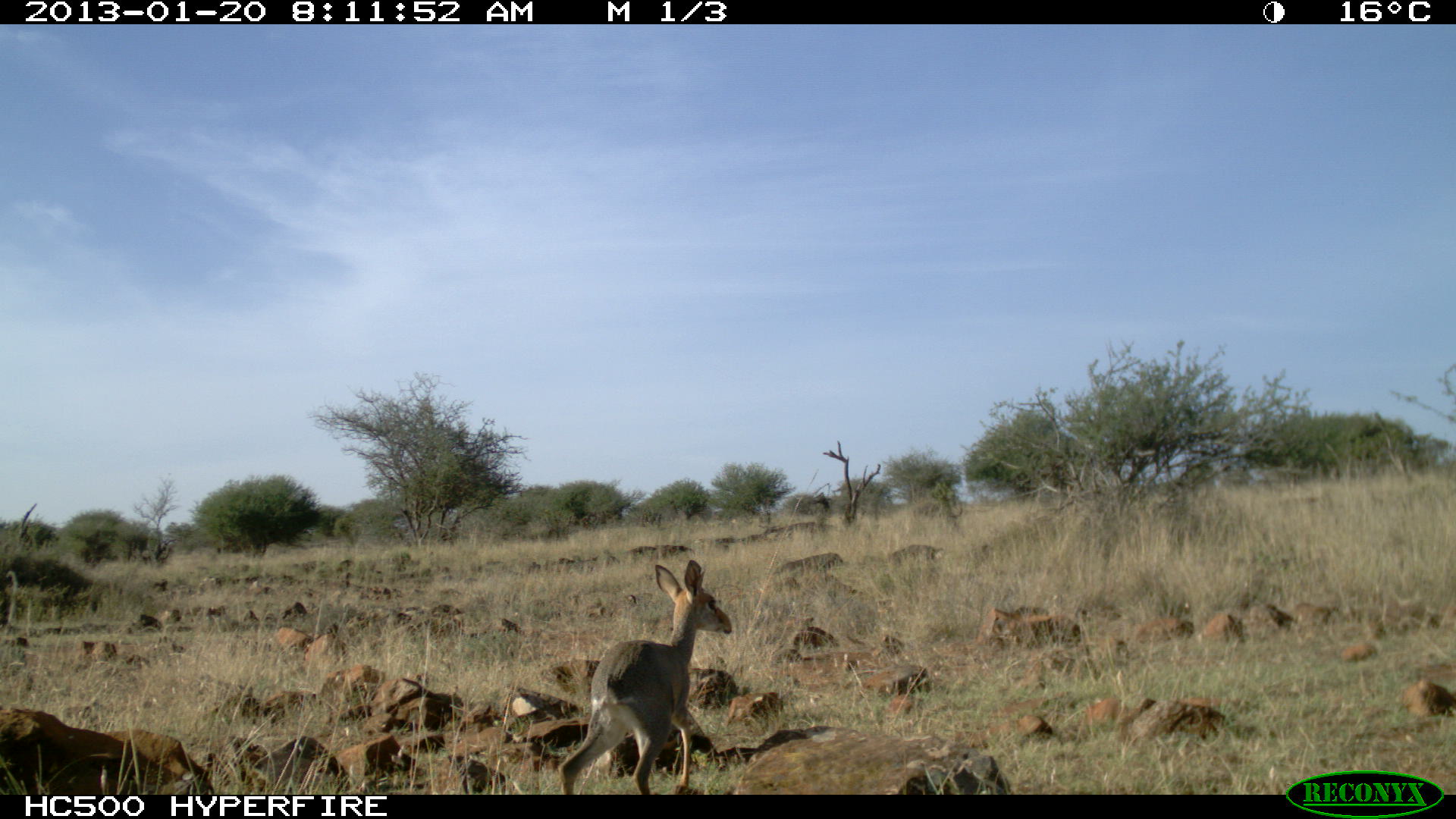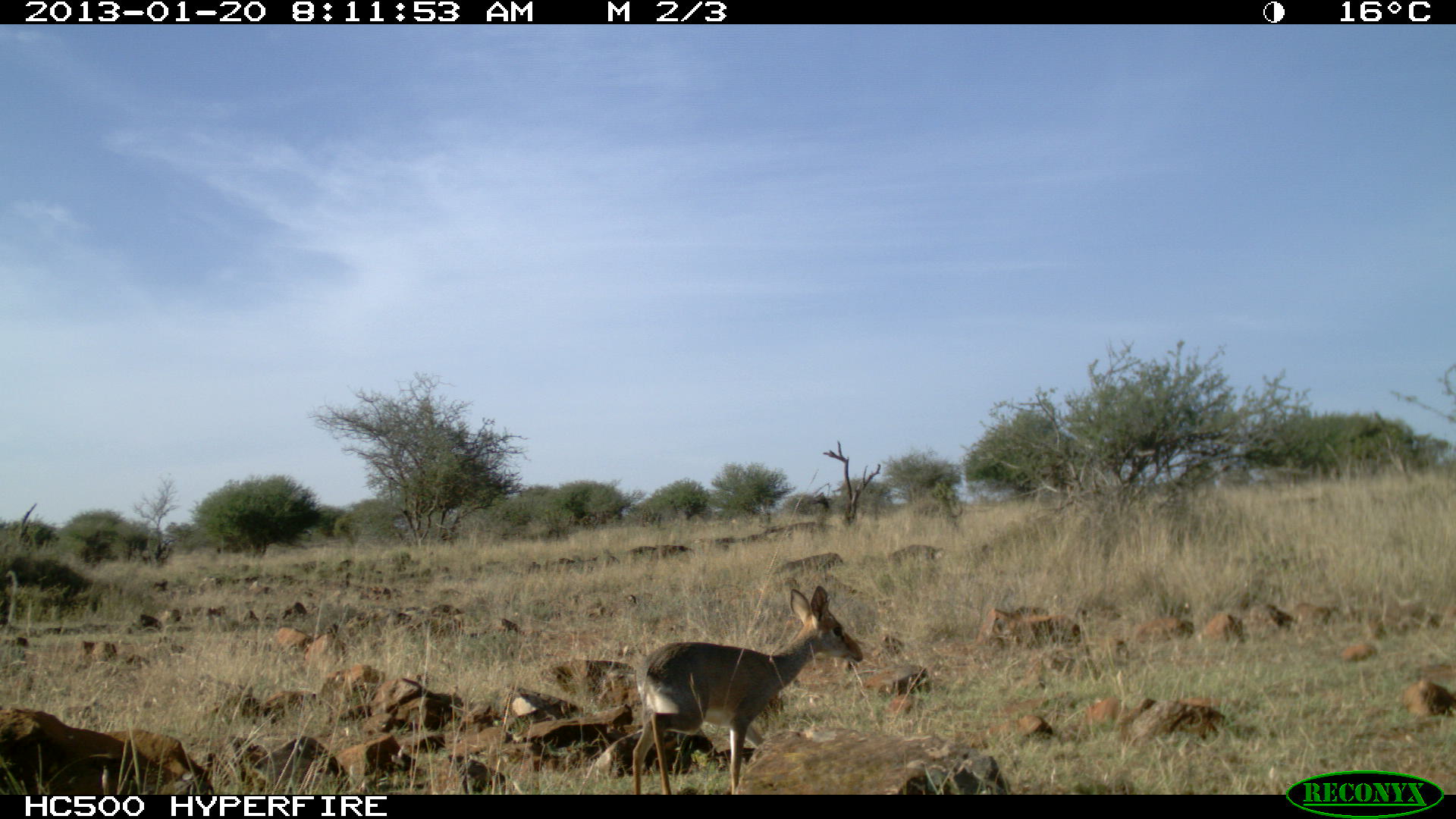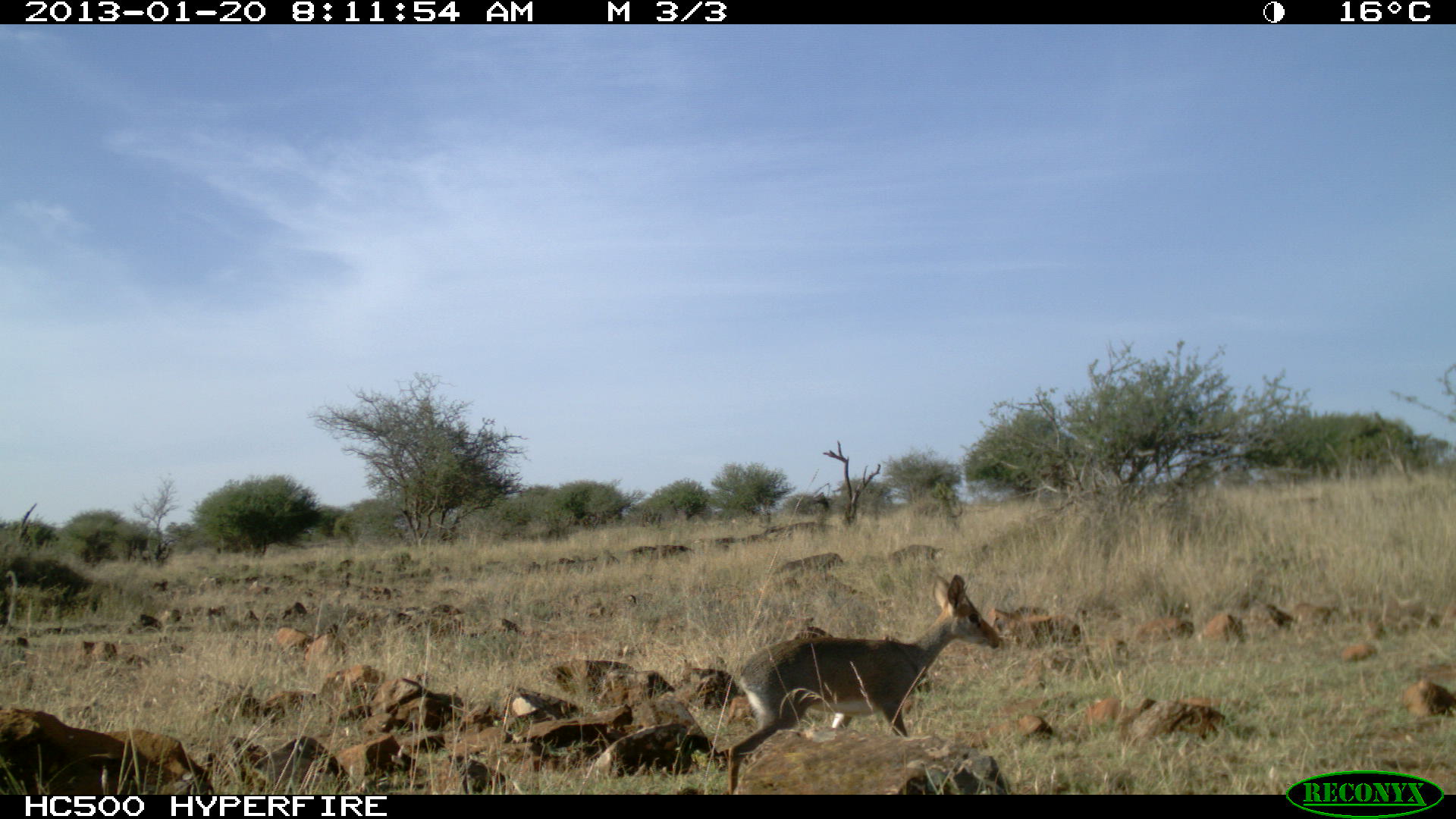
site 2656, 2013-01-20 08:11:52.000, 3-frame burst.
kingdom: Animalia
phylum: Chordata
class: Mammalia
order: Artiodactyla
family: Bovidae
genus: Madoqua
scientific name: Madoqua guentheri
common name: günther's dik-dik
Madoqua guentheri (günther's dik-dik), count 1.